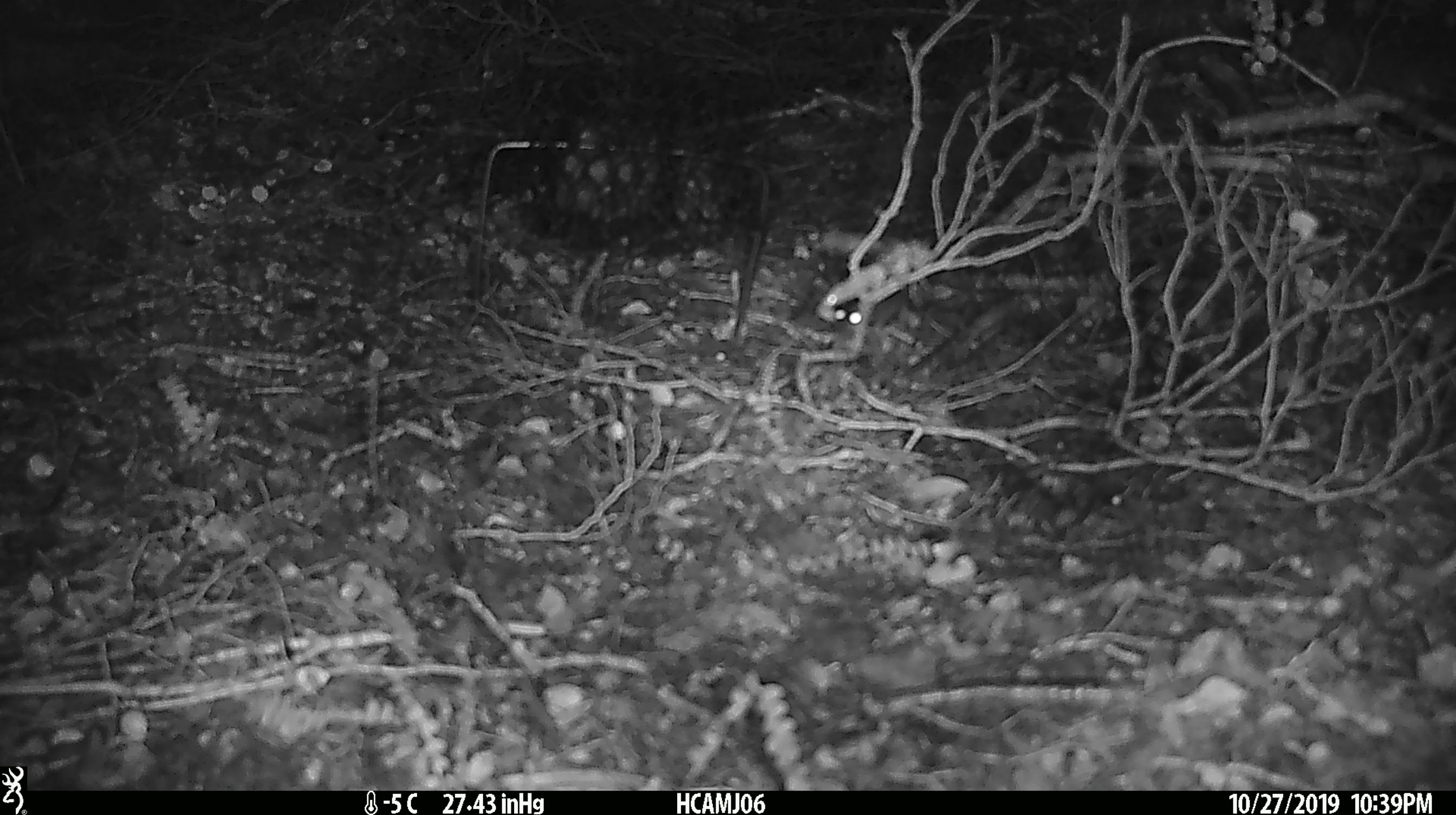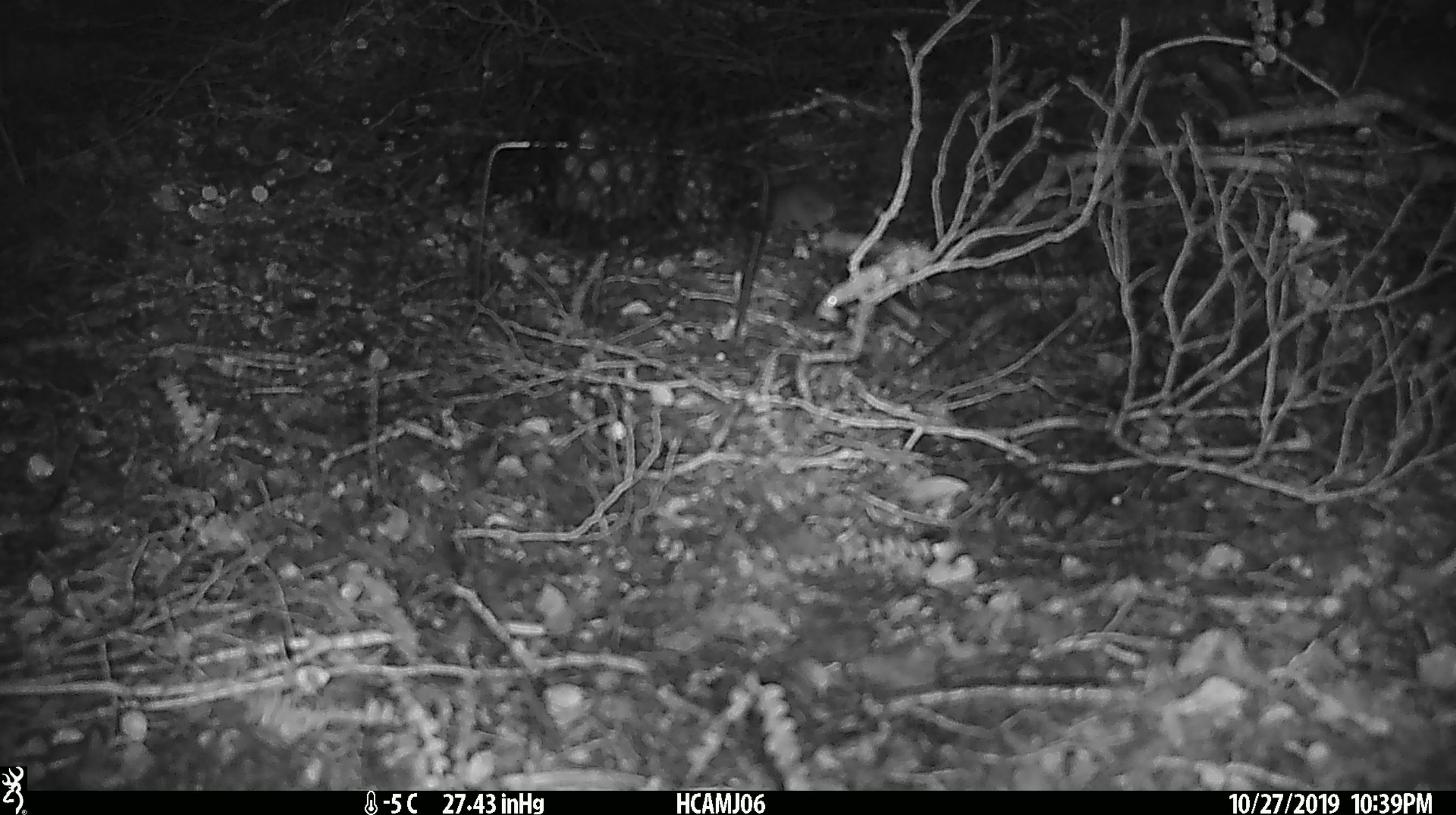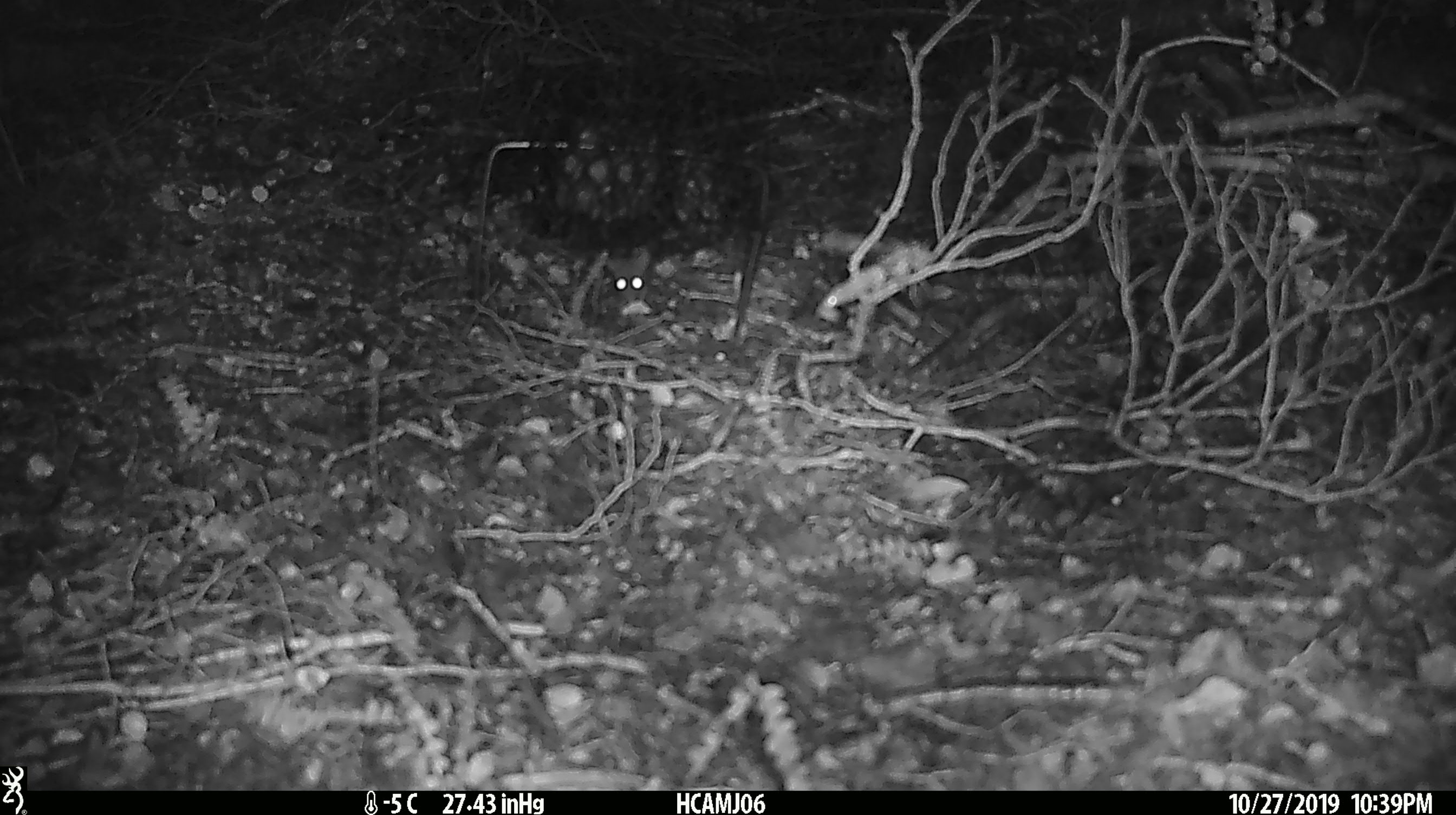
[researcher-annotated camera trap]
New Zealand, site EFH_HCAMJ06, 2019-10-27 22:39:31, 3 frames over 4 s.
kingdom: Animalia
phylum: Chordata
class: Mammalia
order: Rodentia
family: Muridae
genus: Mus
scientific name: Mus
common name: mouse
Mouse (Mus).